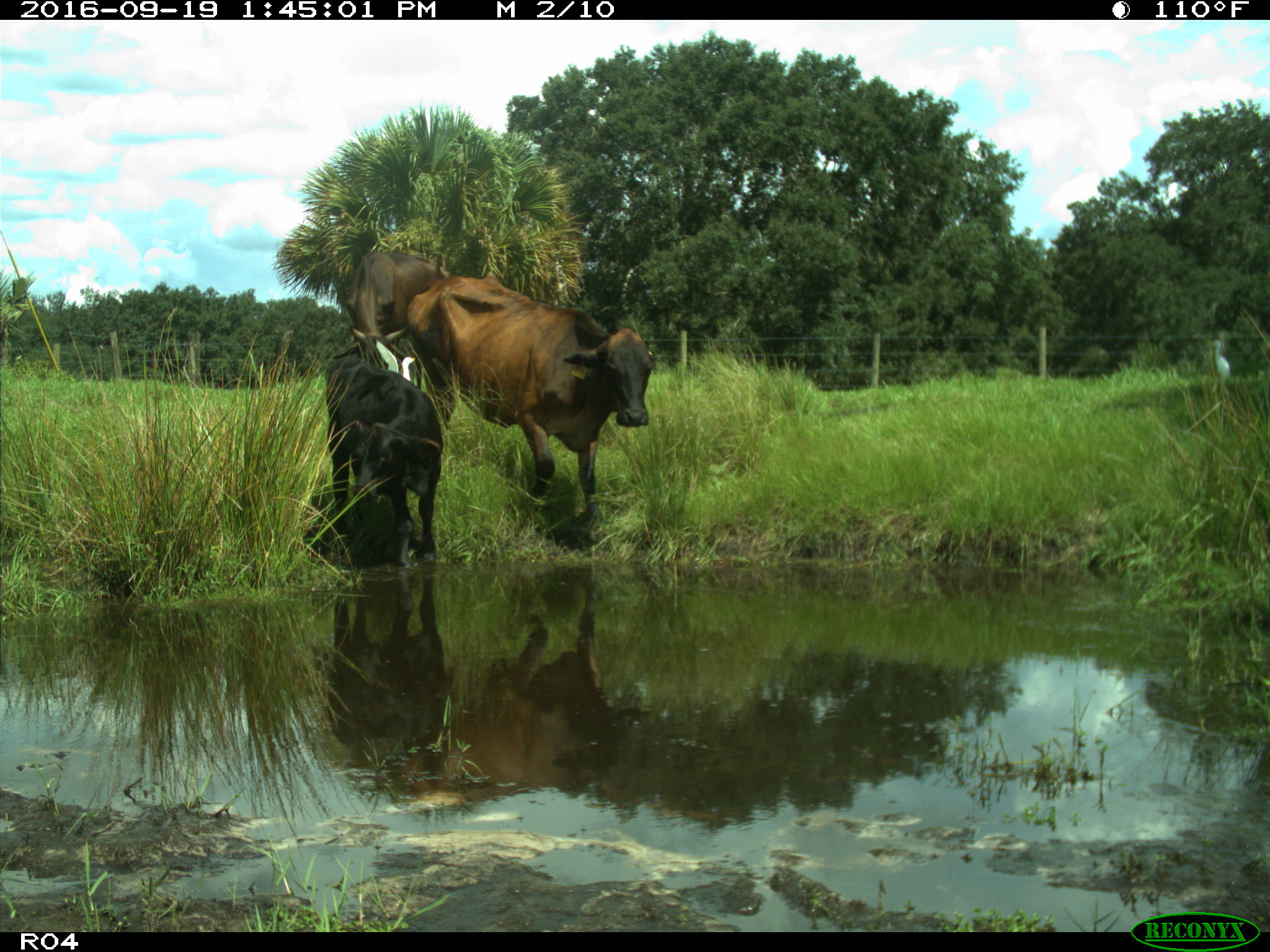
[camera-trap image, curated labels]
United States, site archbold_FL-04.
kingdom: Animalia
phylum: Chordata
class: Mammalia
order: Artiodactyla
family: Bovidae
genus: Bos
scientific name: Bos taurus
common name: domestic cow